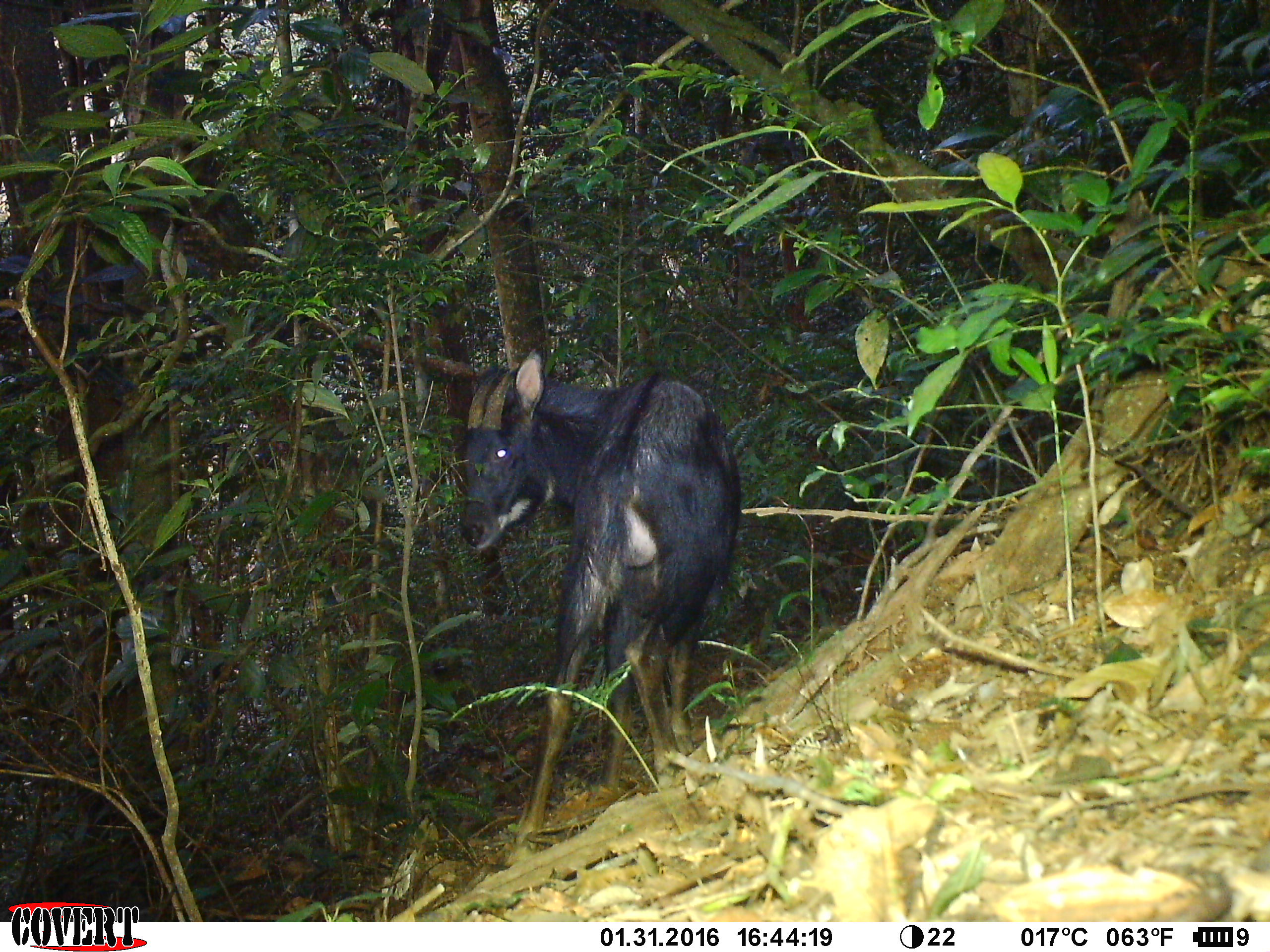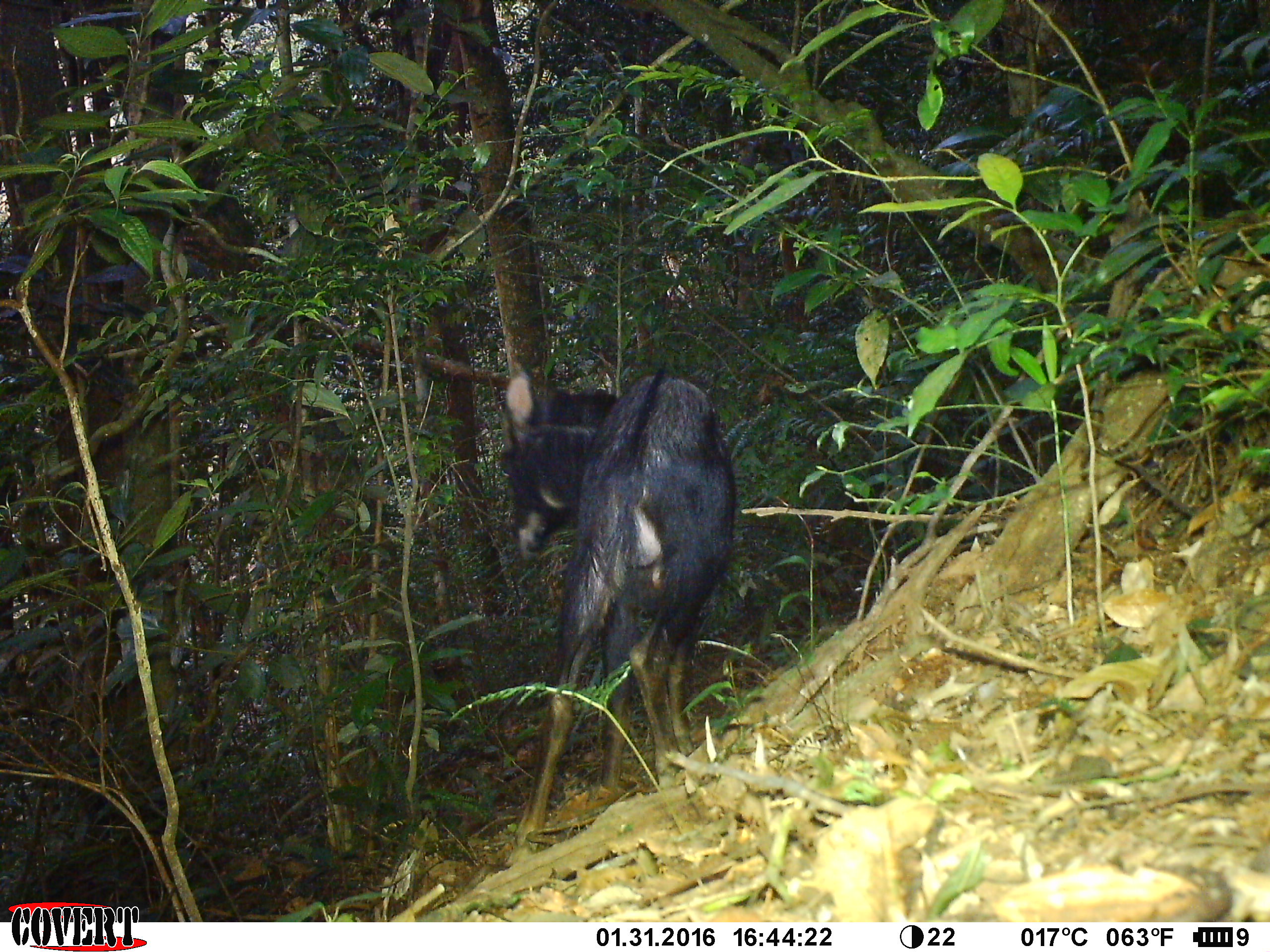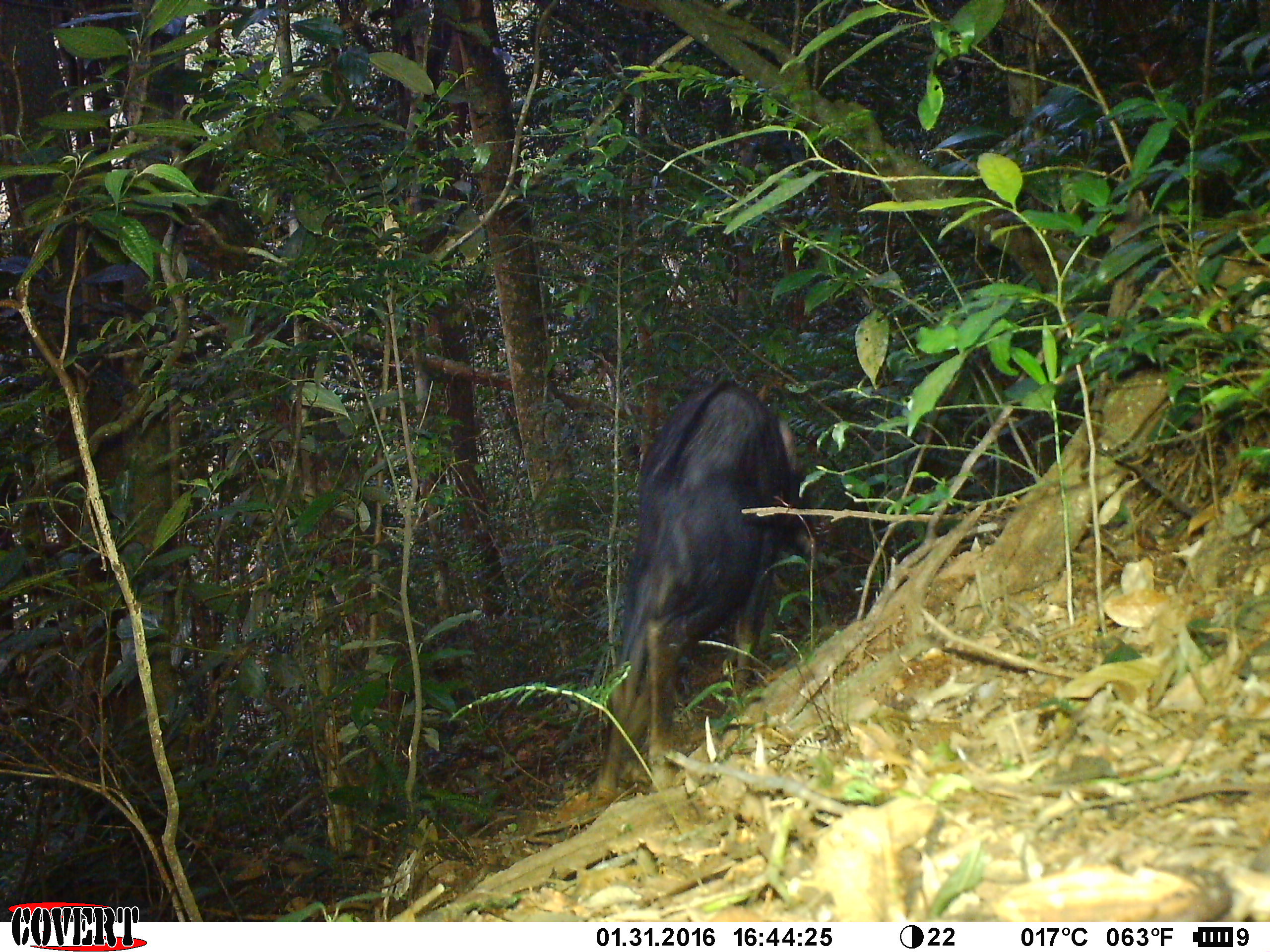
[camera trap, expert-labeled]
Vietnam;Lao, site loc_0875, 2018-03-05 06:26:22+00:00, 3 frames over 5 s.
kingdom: Animalia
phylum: Chordata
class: Mammalia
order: Artiodactyla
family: Bovidae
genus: Capricornis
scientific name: Capricornis sumatraensis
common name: chinese serow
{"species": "chinese serow (Capricornis sumatraensis)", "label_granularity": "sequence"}